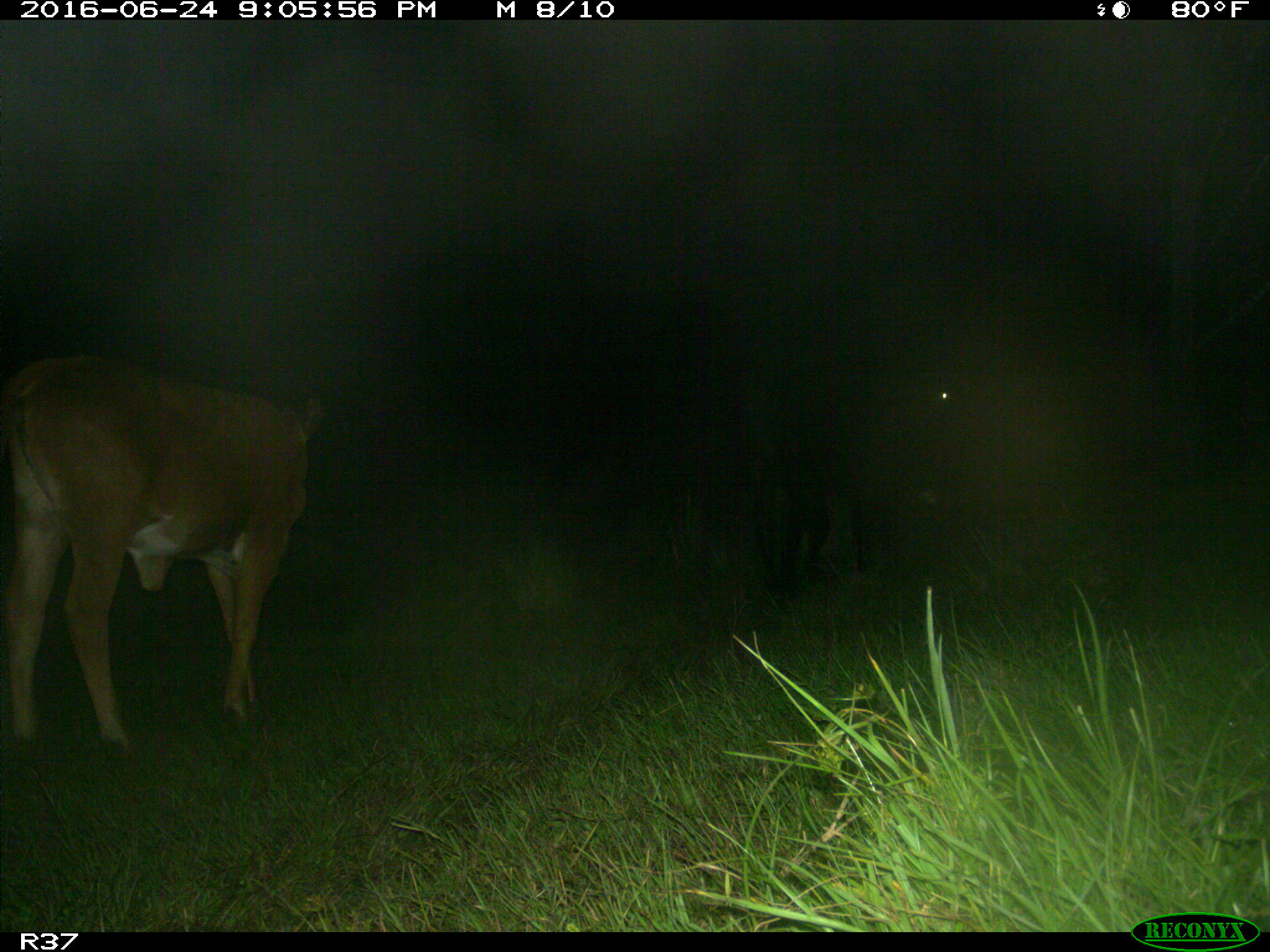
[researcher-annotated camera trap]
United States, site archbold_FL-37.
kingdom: Animalia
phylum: Chordata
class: Mammalia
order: Artiodactyla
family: Bovidae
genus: Bos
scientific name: Bos taurus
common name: domestic cow